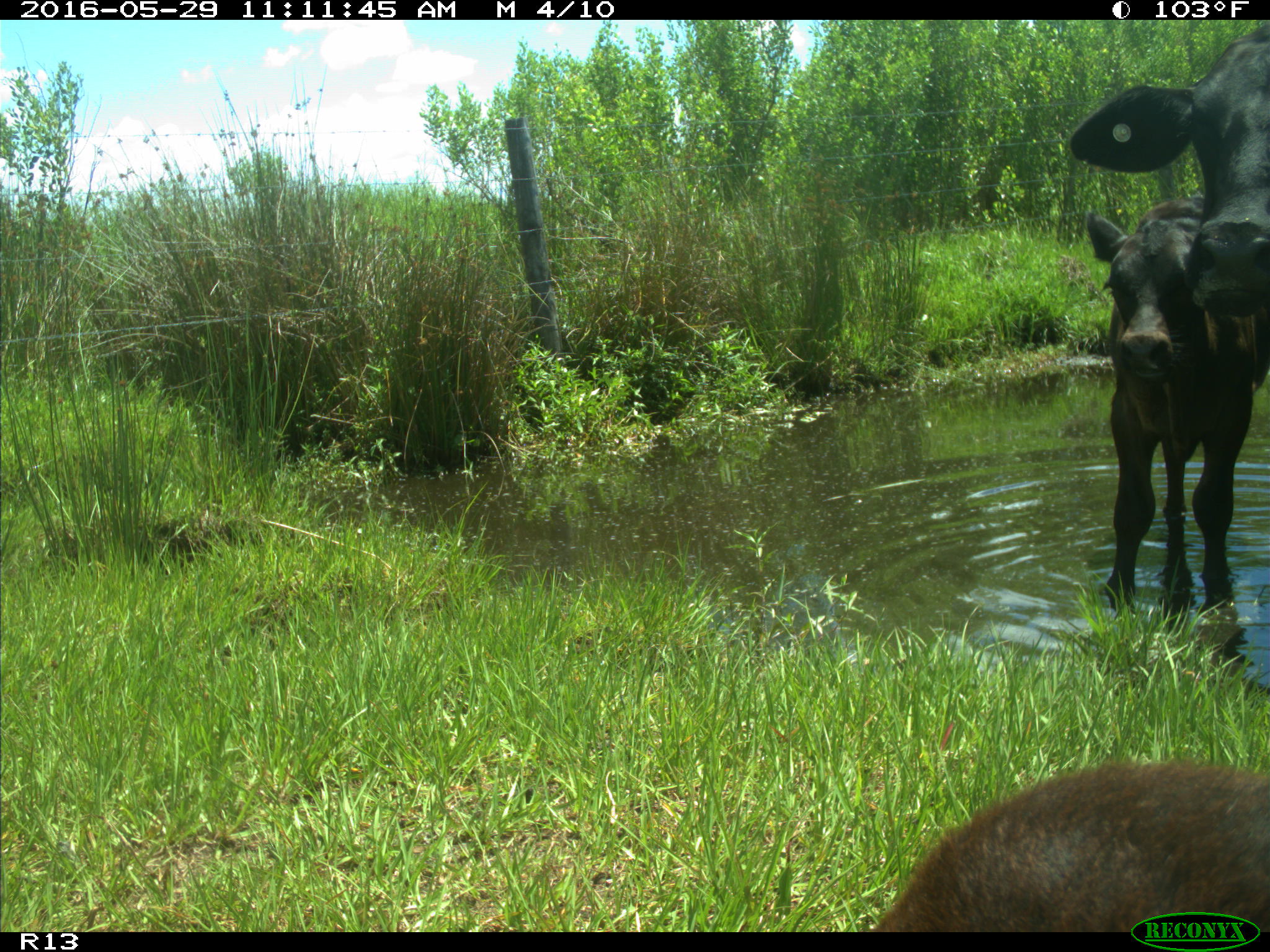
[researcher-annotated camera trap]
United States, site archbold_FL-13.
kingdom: Animalia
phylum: Chordata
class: Mammalia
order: Artiodactyla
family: Bovidae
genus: Bos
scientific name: Bos taurus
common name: domestic cow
Bos taurus (domestic cow).